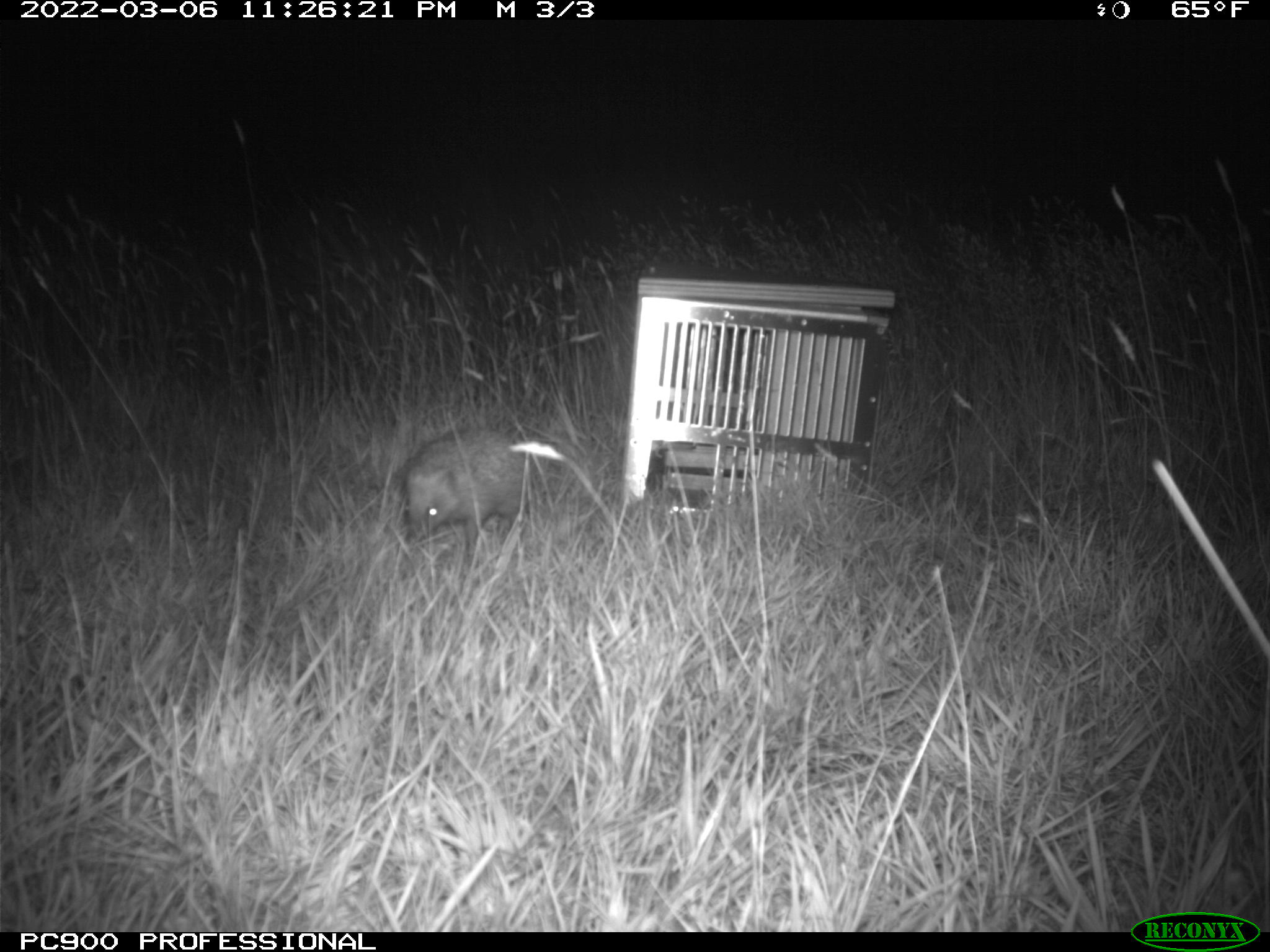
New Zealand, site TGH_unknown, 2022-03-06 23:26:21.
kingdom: Animalia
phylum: Chordata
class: Mammalia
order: Eulipotyphla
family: Erinaceidae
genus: Erinaceus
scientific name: Erinaceus europaeus europaeus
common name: european hedgehog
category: hedgehog